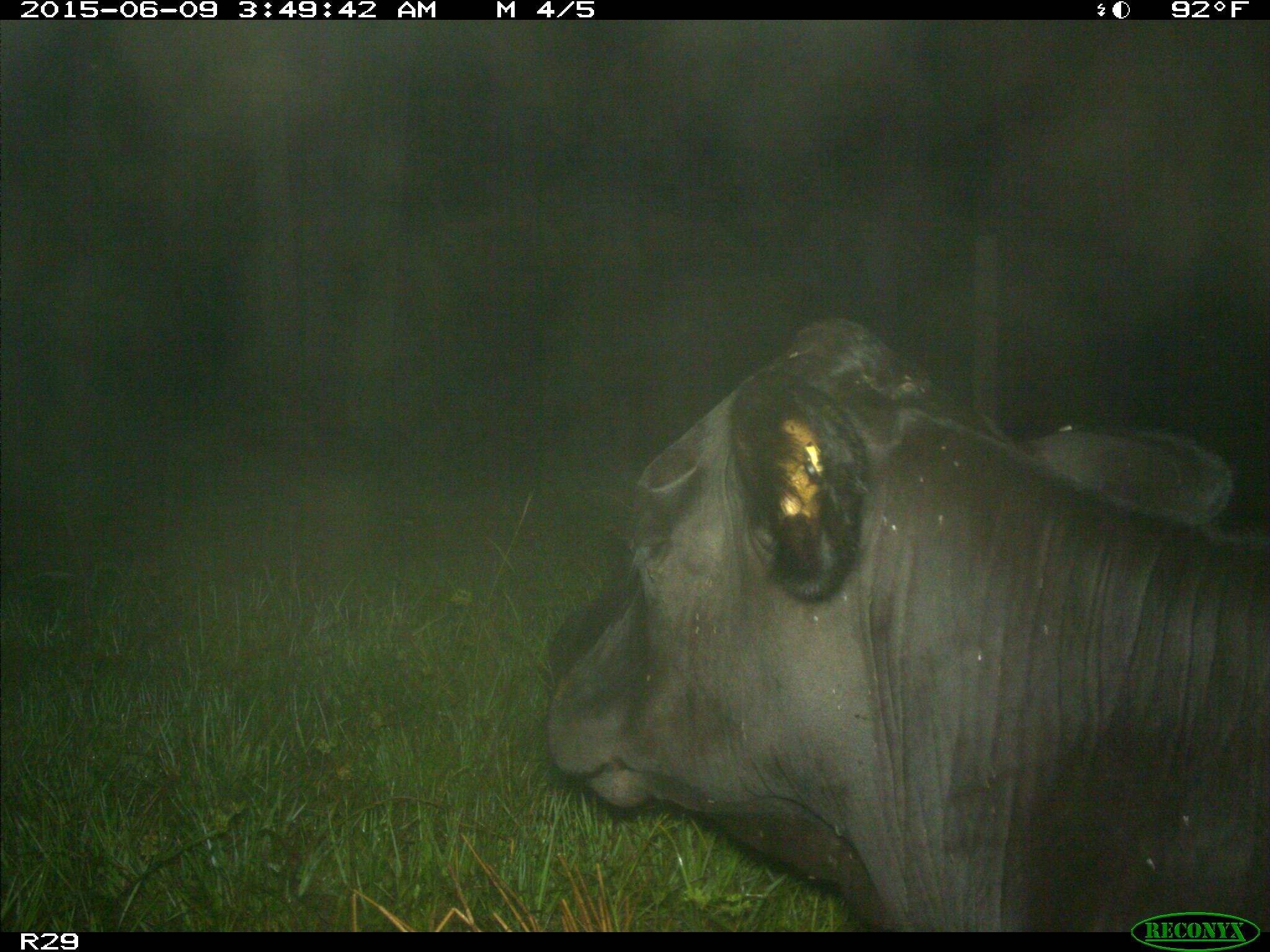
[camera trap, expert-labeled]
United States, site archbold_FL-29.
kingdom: Animalia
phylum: Chordata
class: Mammalia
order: Artiodactyla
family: Bovidae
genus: Bos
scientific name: Bos taurus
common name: domestic cow